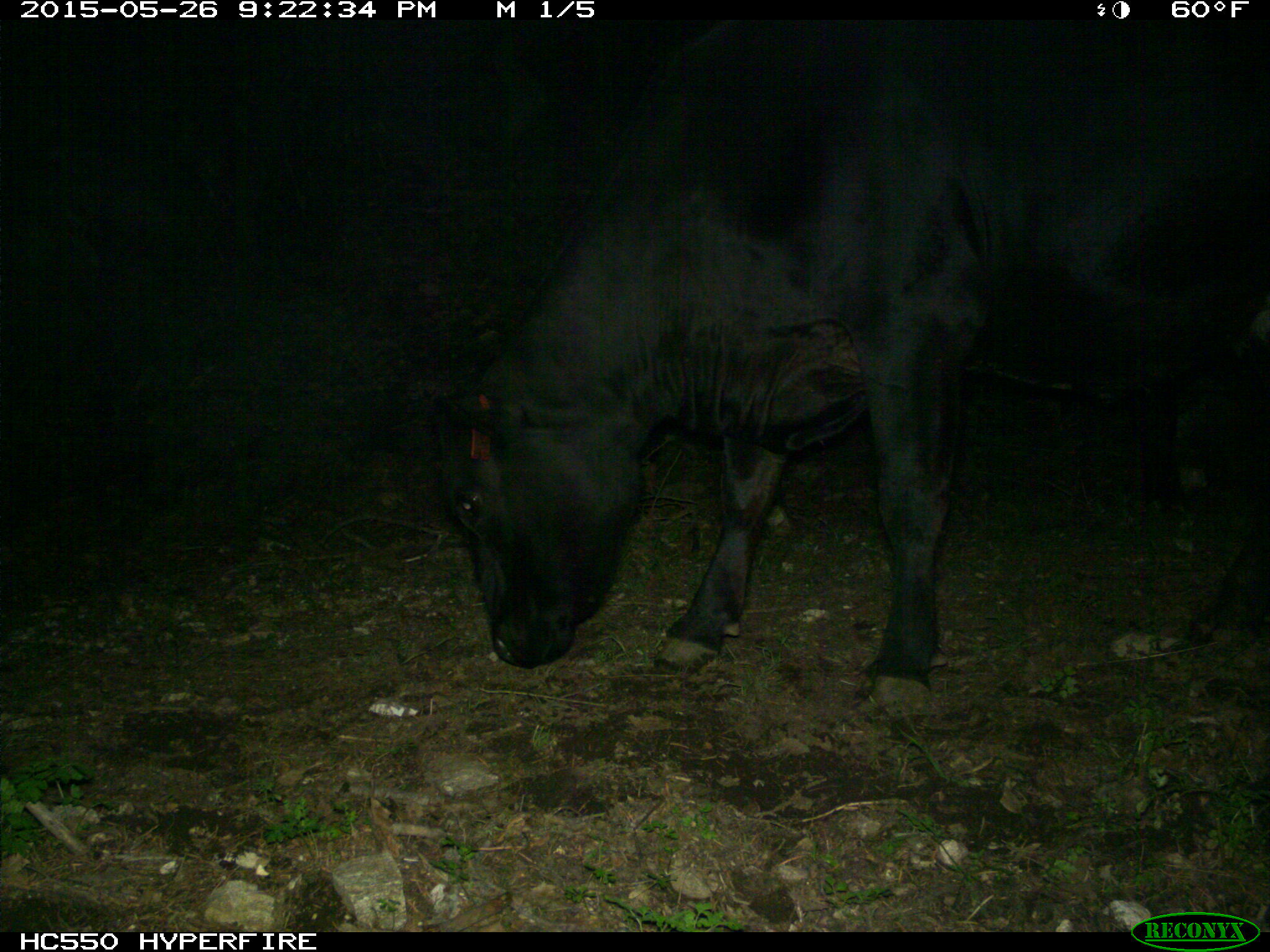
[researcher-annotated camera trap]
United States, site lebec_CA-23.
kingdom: Animalia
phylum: Chordata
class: Mammalia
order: Artiodactyla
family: Bovidae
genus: Bos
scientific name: Bos taurus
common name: domestic cow